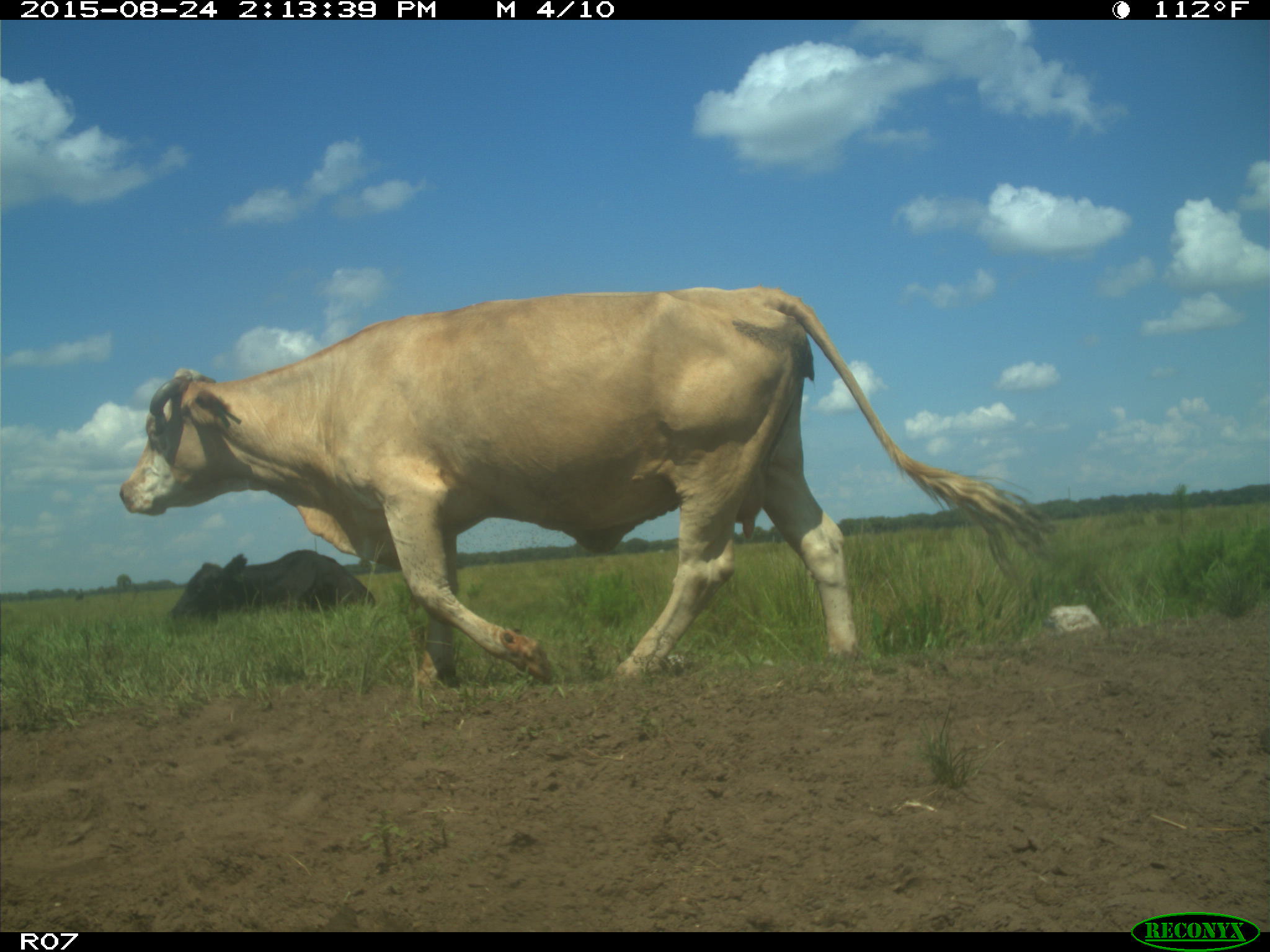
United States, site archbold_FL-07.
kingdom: Animalia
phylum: Chordata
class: Mammalia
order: Artiodactyla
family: Bovidae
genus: Bos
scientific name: Bos taurus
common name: domestic cow